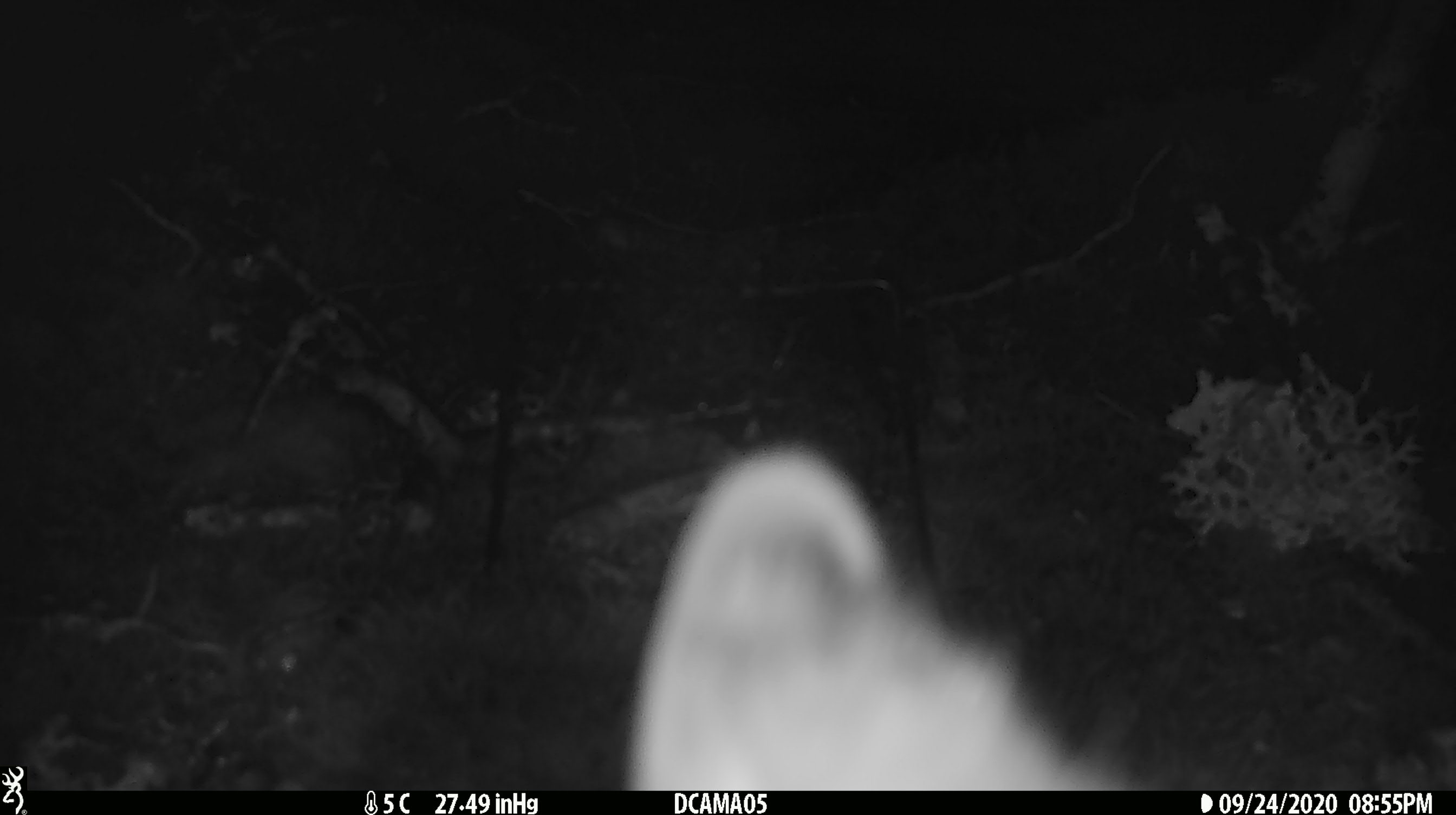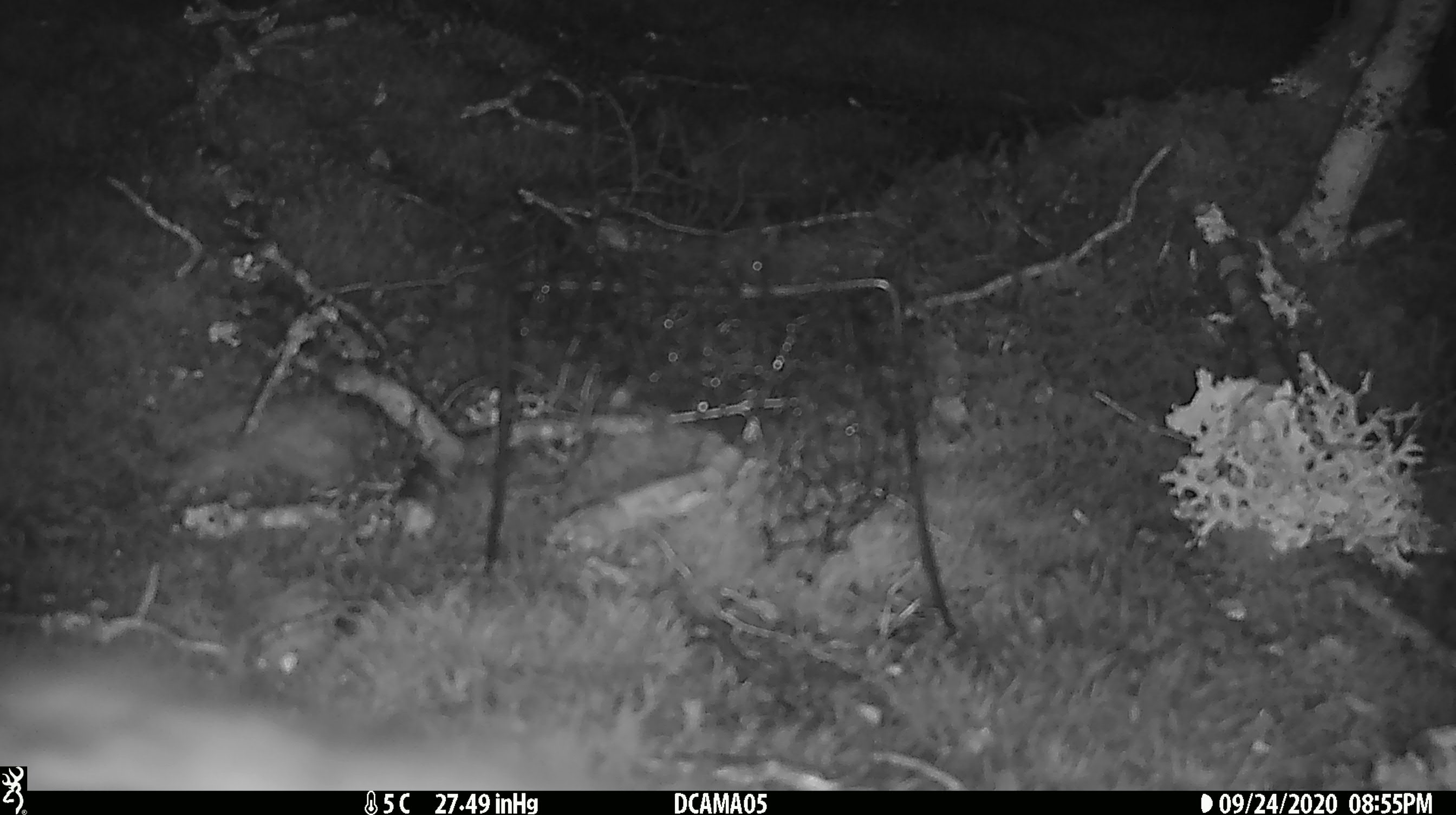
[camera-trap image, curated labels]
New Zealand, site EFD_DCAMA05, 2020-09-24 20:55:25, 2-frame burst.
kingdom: Animalia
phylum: Chordata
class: Mammalia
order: Diprotodontia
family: Phalangeridae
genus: Trichosurus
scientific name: Trichosurus vulpecula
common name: common brushtail possum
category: possum